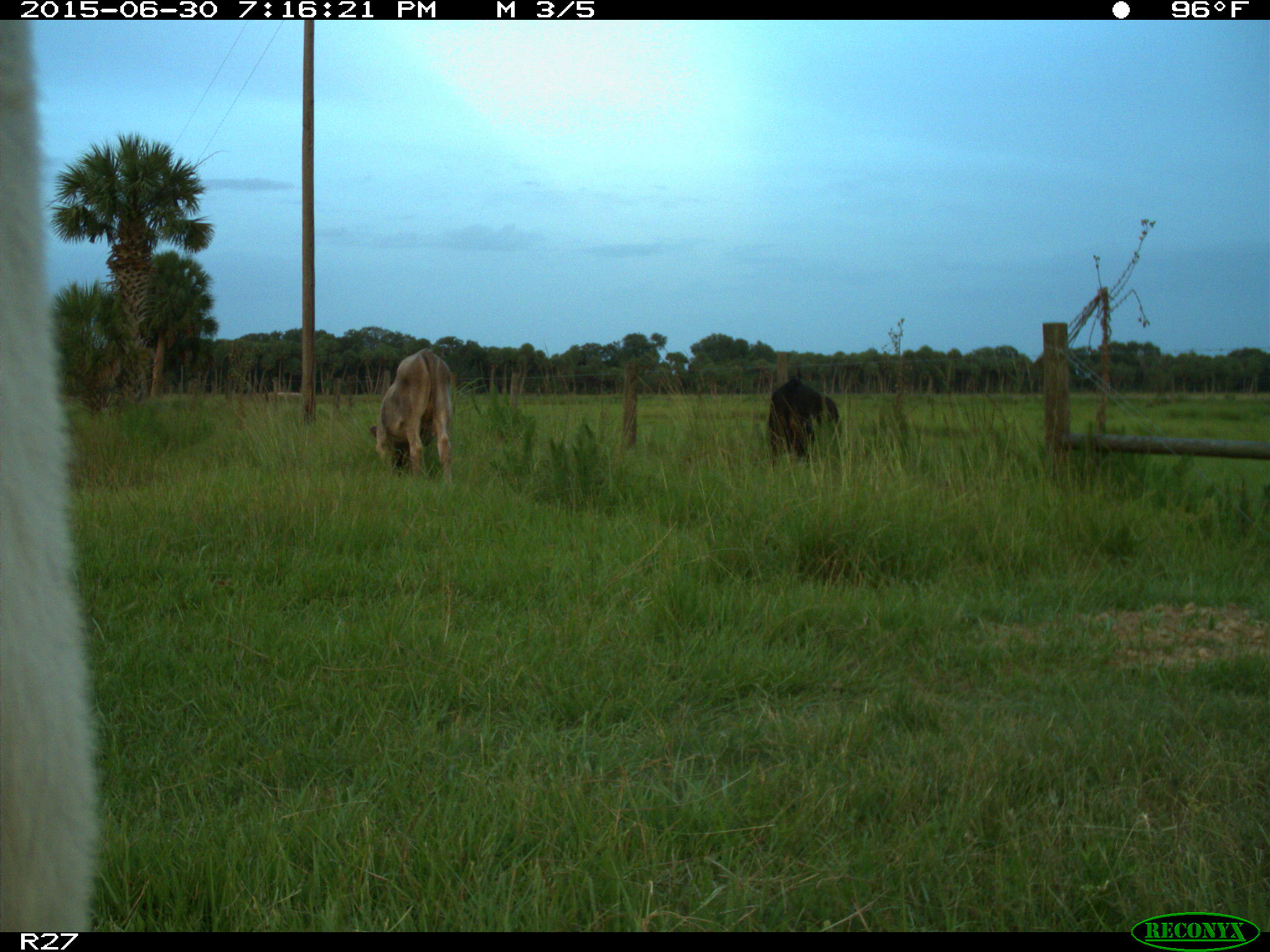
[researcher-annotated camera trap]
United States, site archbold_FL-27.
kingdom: Animalia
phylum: Chordata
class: Mammalia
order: Artiodactyla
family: Bovidae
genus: Bos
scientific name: Bos taurus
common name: domestic cow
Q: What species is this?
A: Bos taurus (domestic cow).